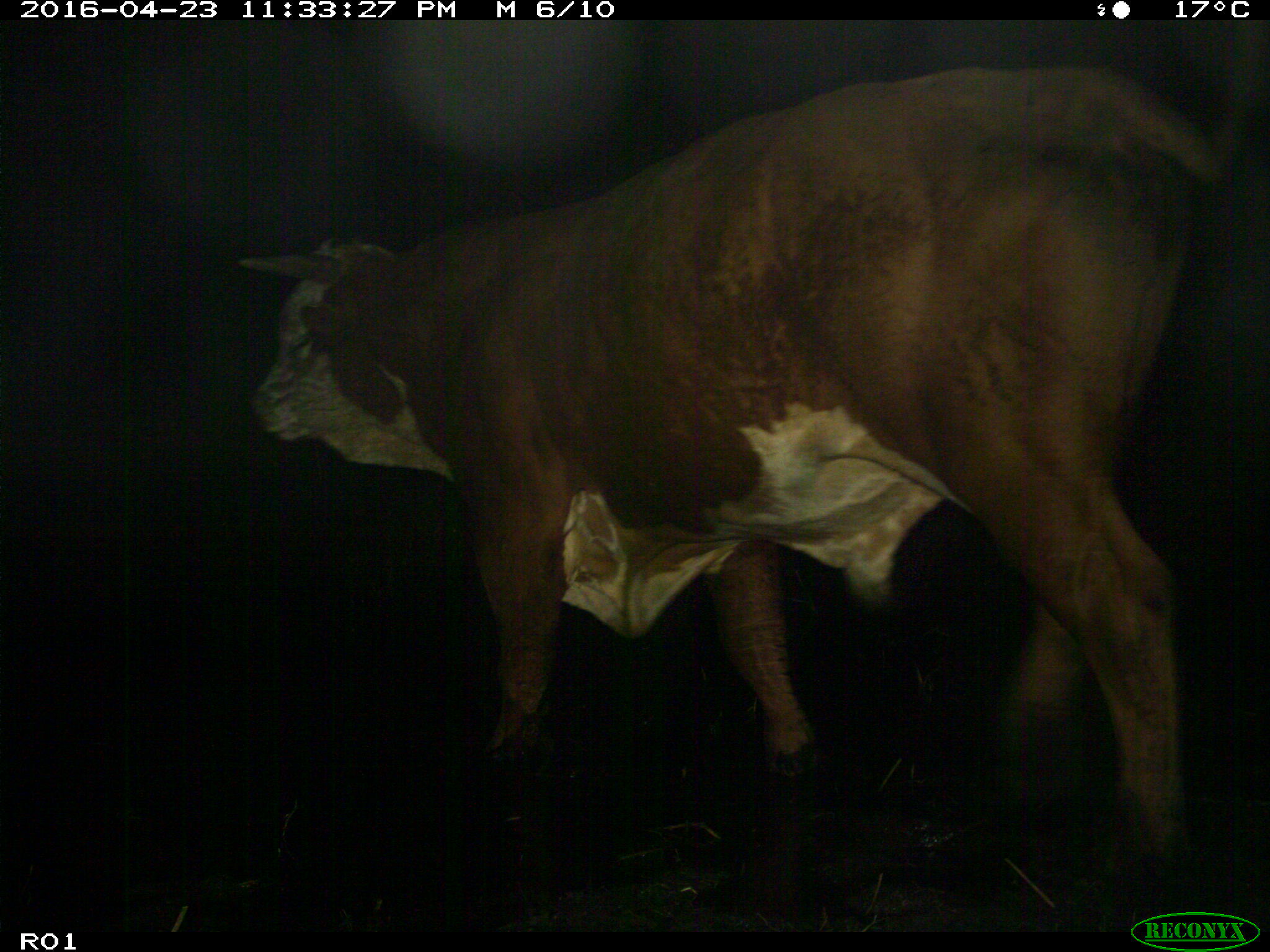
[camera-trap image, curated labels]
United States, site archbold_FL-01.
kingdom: Animalia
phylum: Chordata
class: Mammalia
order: Artiodactyla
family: Bovidae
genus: Bos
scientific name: Bos taurus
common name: domestic cow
Bos taurus (domestic cow).